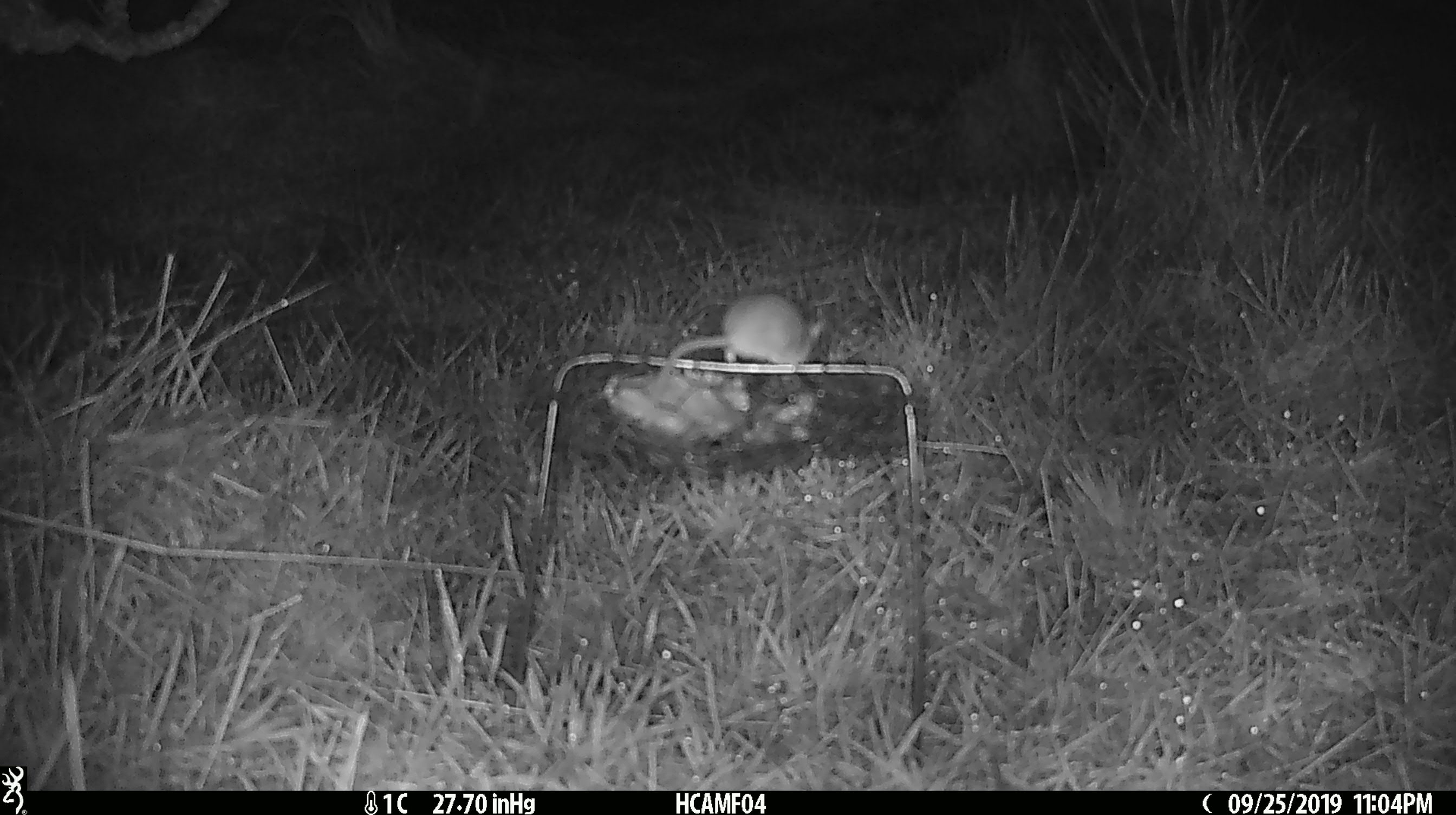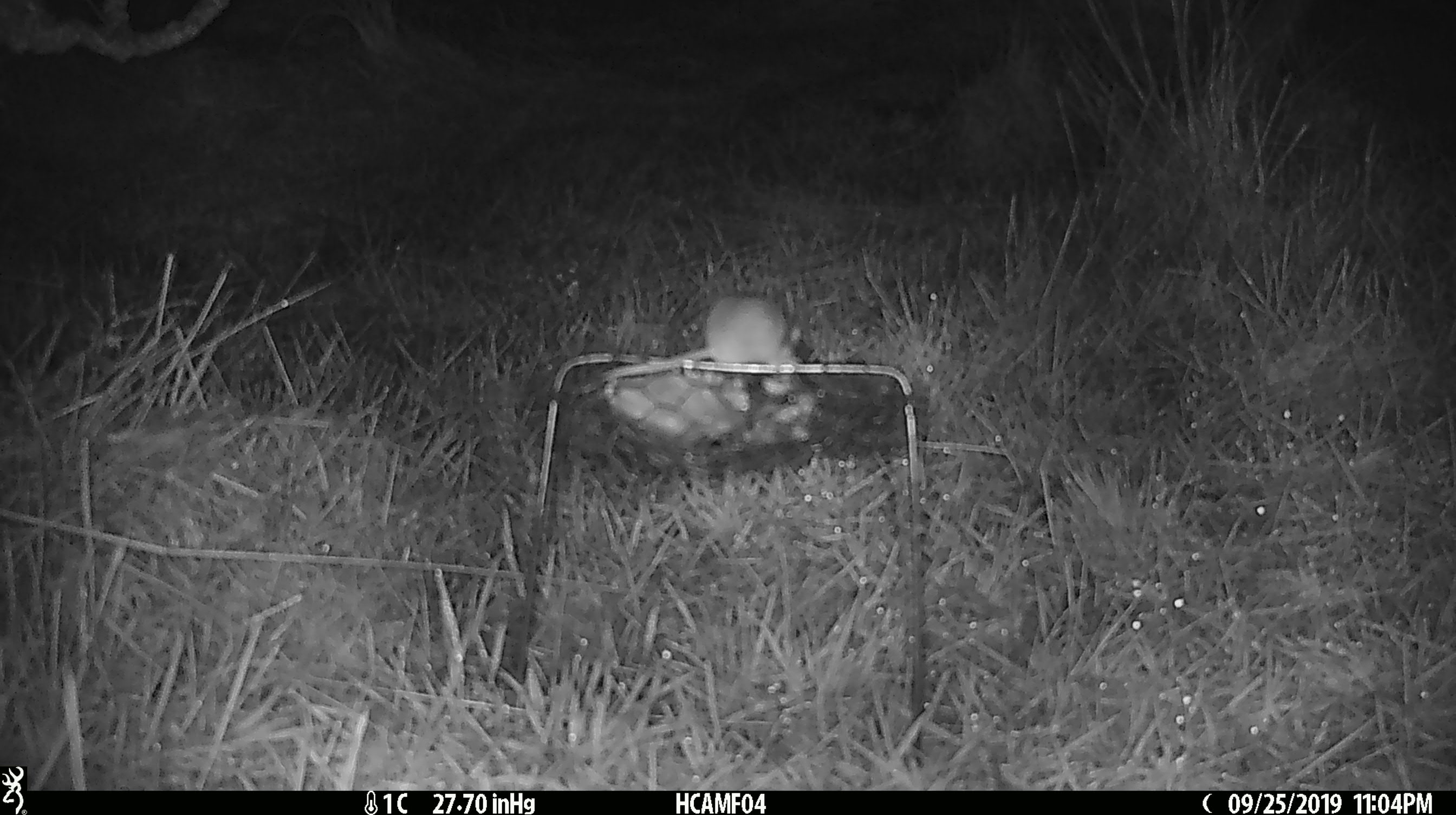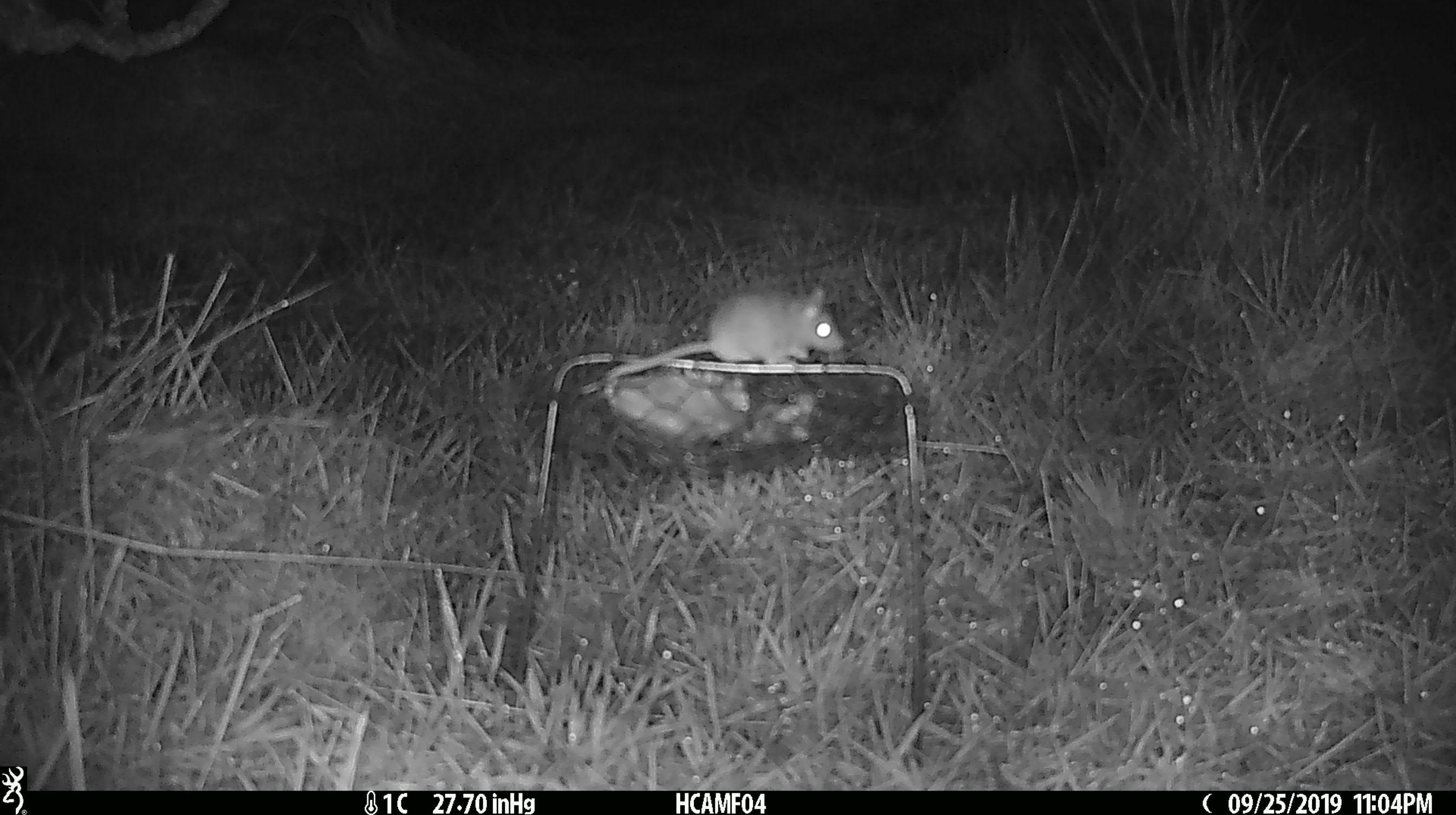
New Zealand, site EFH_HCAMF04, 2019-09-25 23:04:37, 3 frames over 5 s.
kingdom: Animalia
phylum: Chordata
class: Mammalia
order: Rodentia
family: Muridae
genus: Mus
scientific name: Mus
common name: mouse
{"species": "mouse (Mus)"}